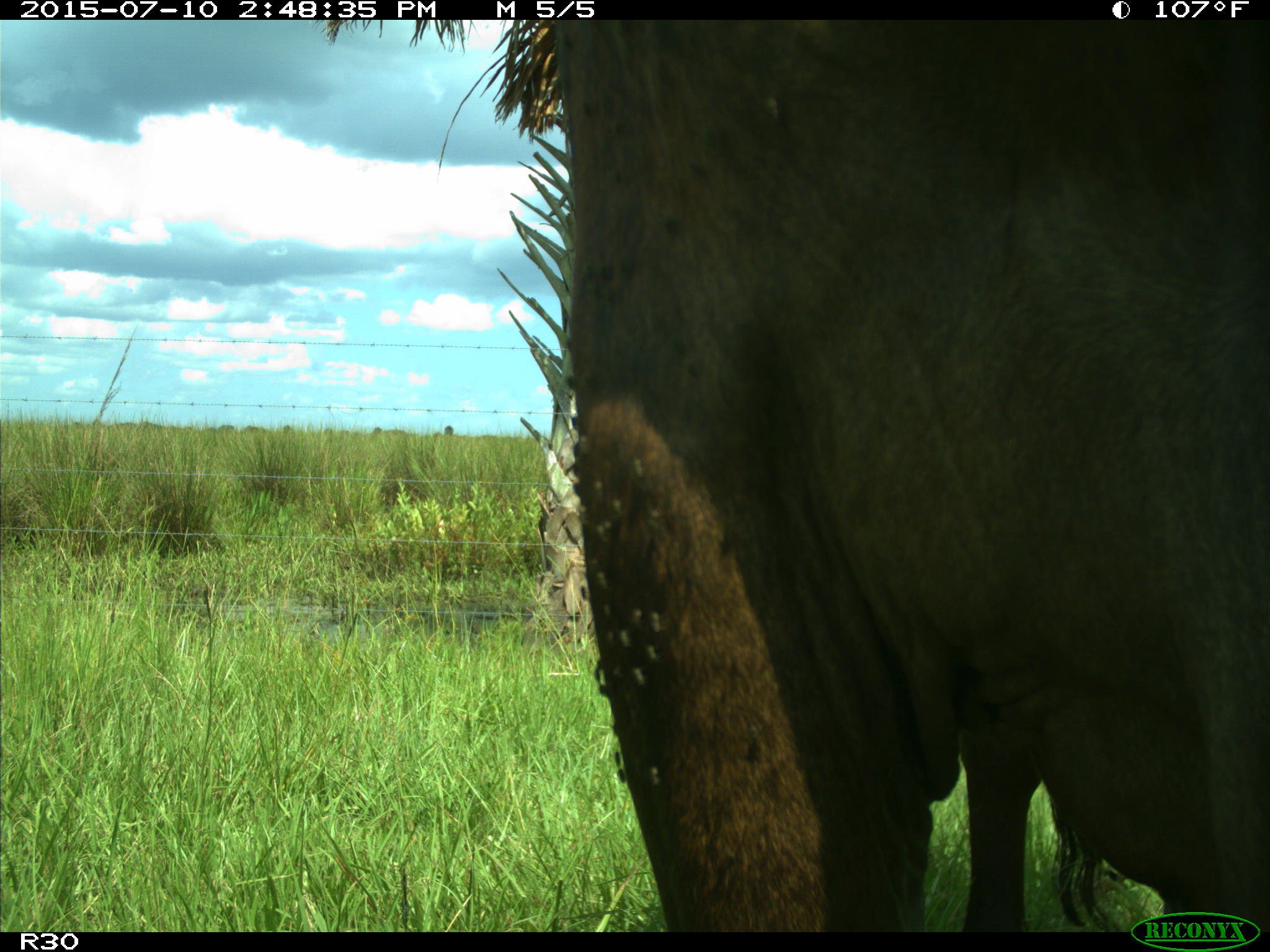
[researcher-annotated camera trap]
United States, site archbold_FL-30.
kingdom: Animalia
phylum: Chordata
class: Mammalia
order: Artiodactyla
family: Bovidae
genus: Bos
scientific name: Bos taurus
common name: domestic cow